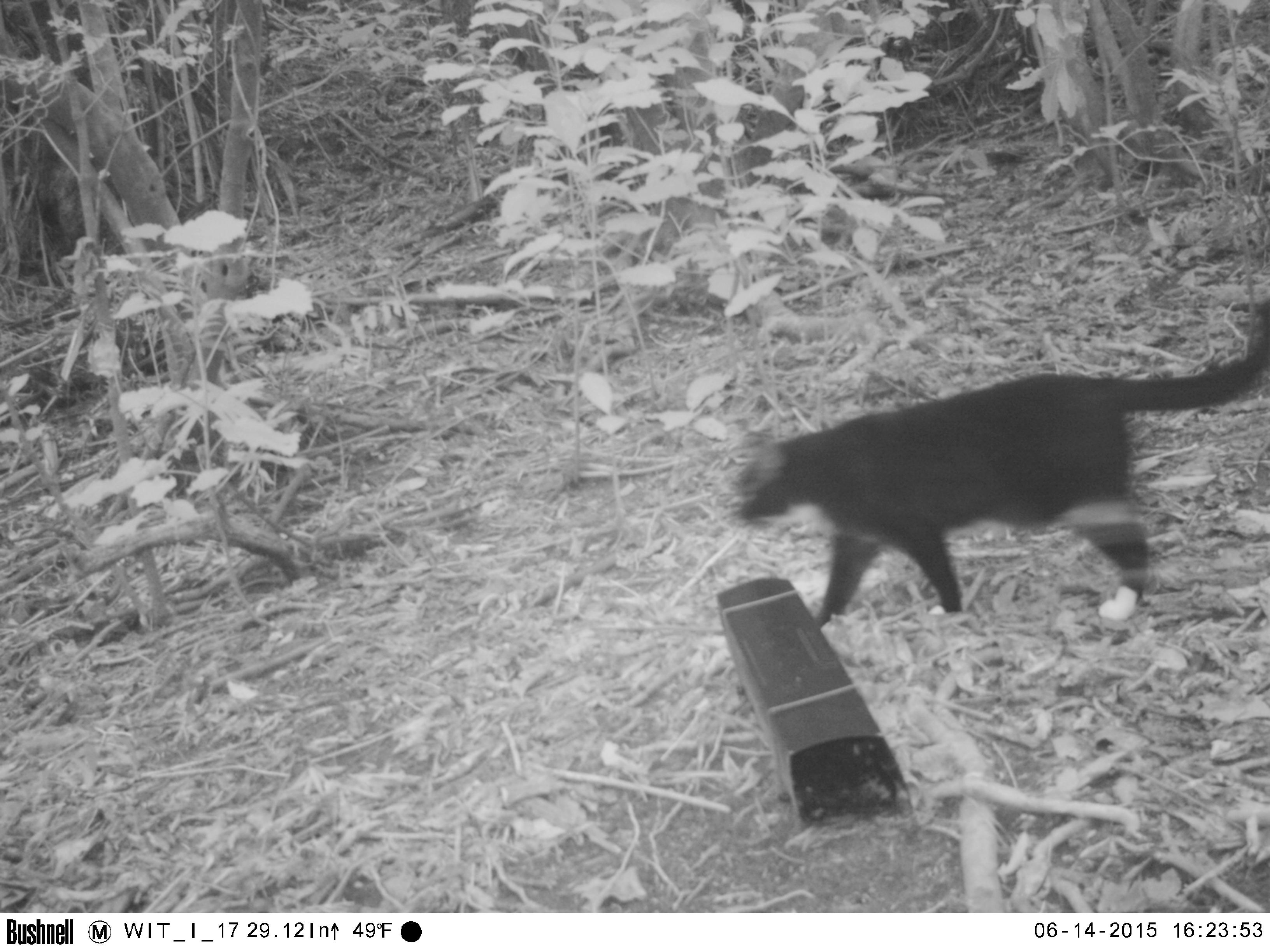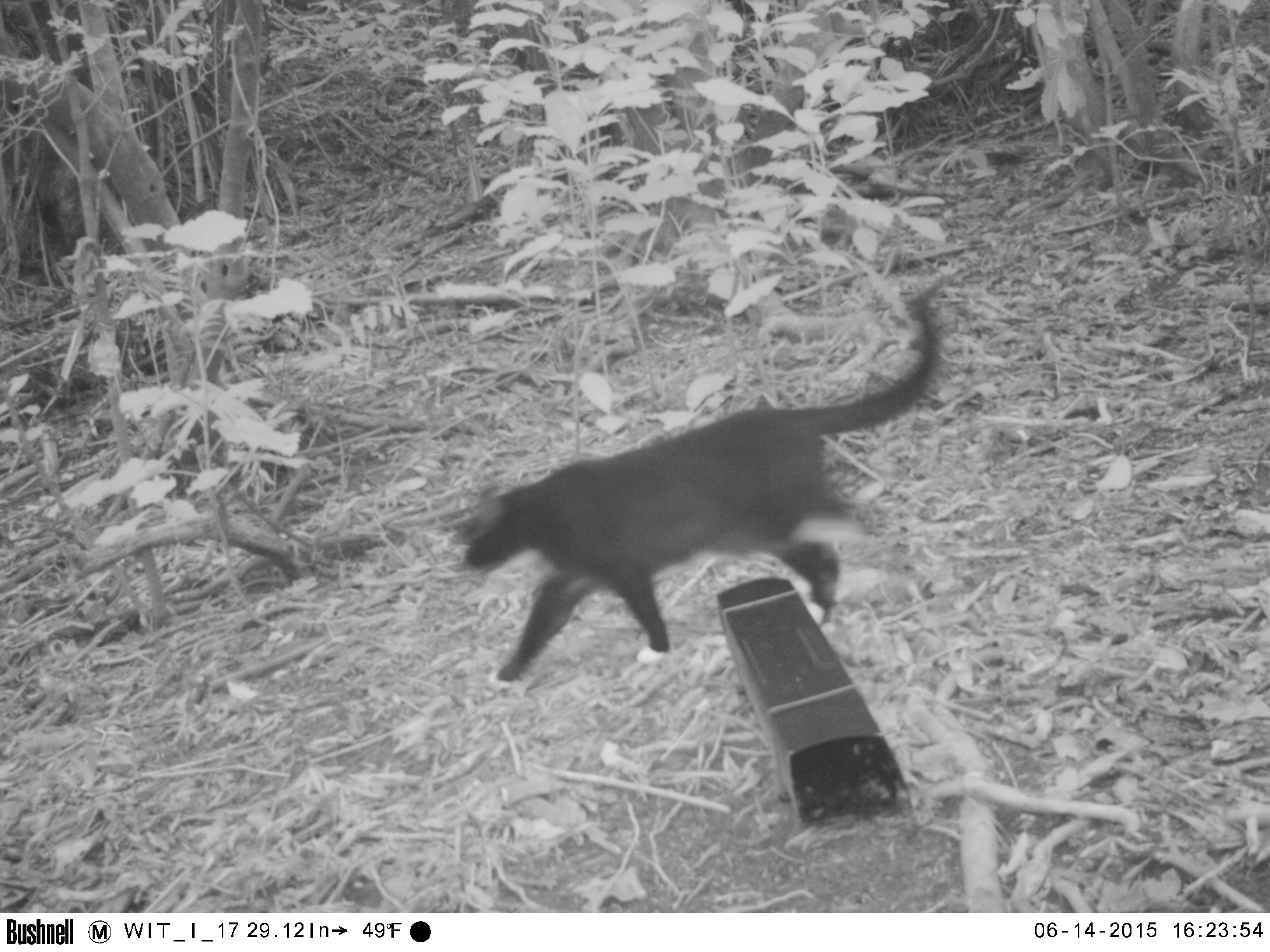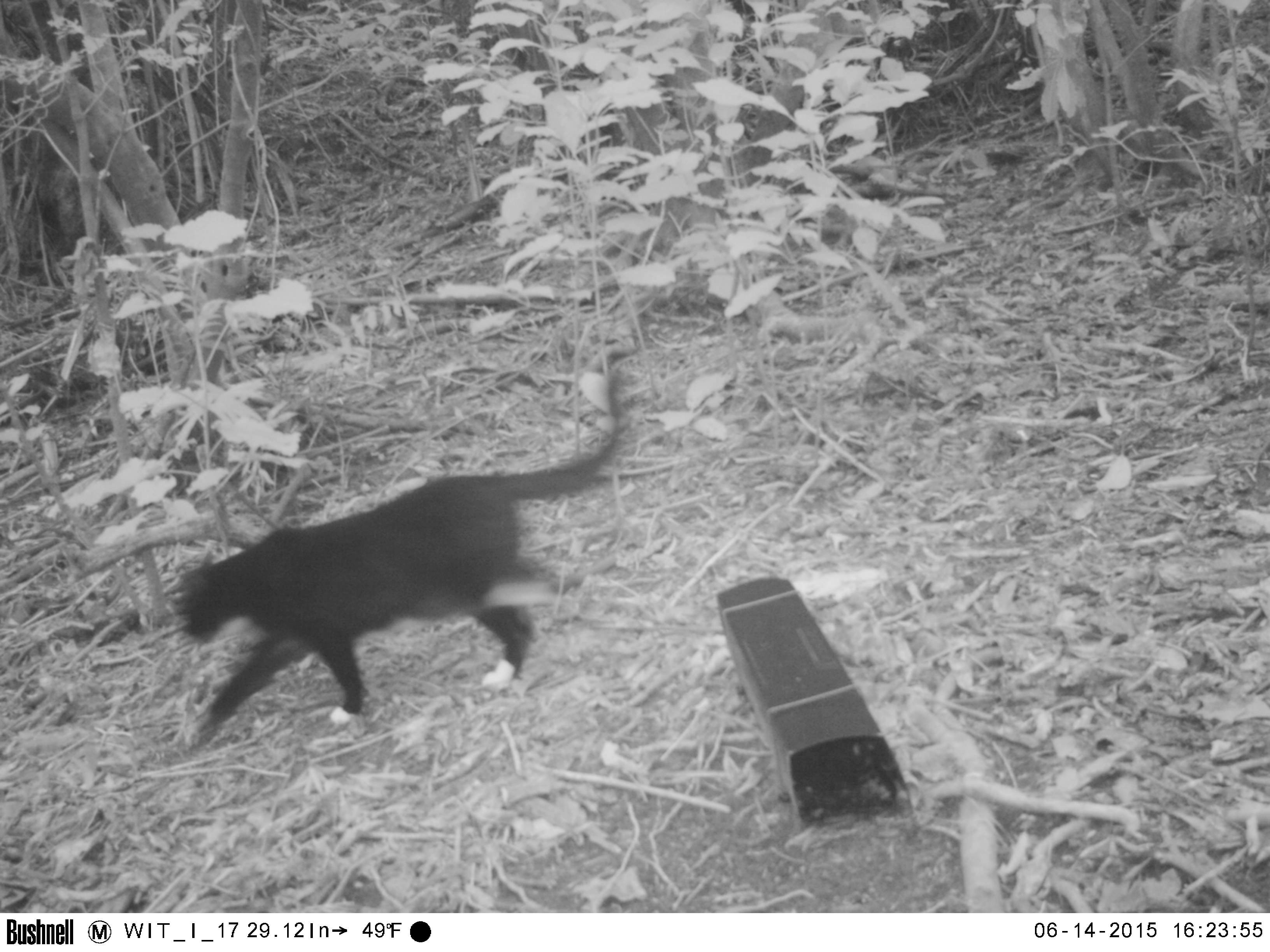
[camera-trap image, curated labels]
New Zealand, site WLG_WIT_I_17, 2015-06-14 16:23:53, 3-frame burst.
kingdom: Animalia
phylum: Chordata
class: Mammalia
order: Carnivora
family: Felidae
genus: Felis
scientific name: Felis catus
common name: domestic cat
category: cat